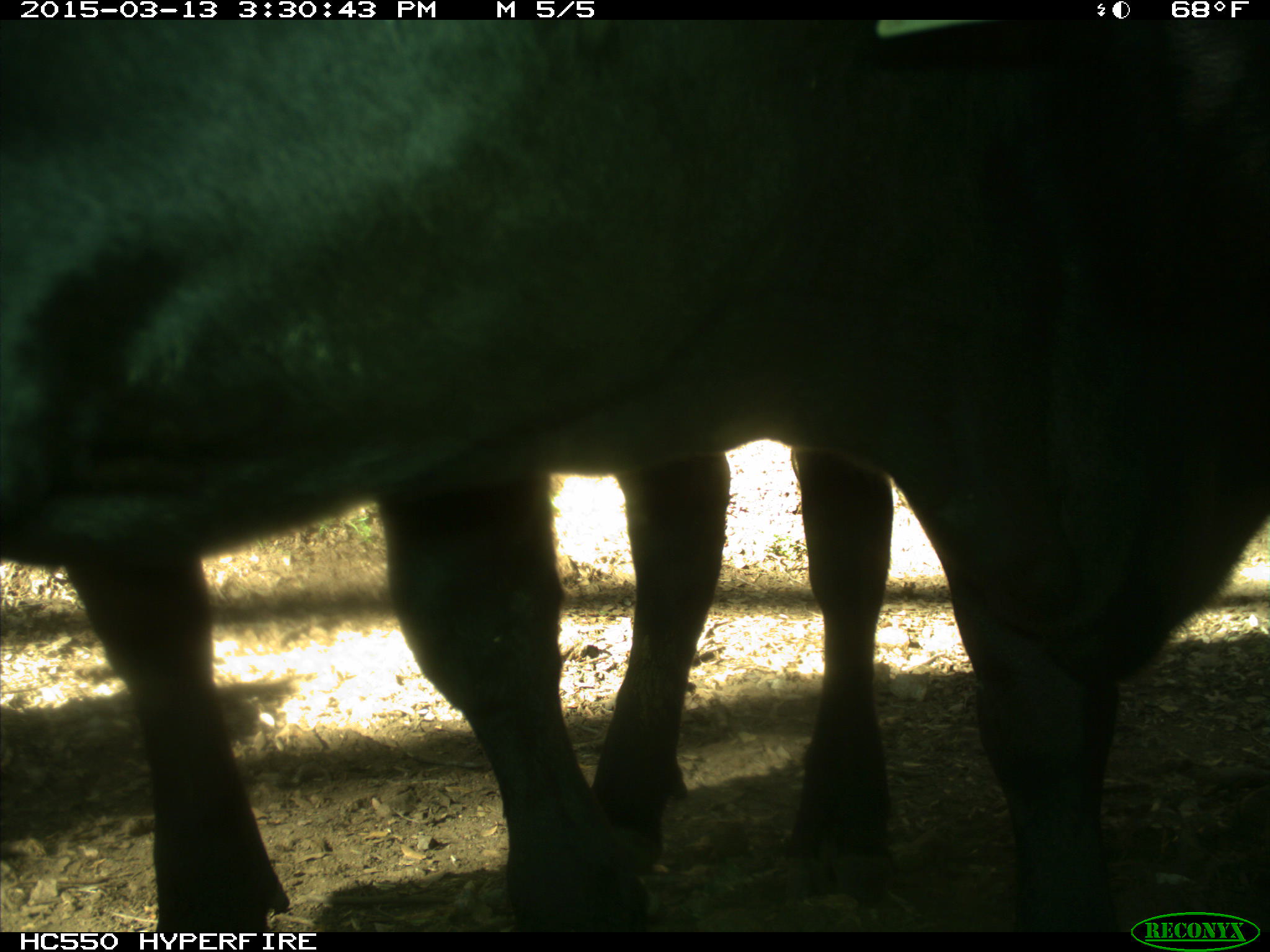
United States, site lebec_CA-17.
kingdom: Animalia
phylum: Chordata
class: Mammalia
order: Artiodactyla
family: Bovidae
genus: Bos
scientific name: Bos taurus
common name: domestic cow